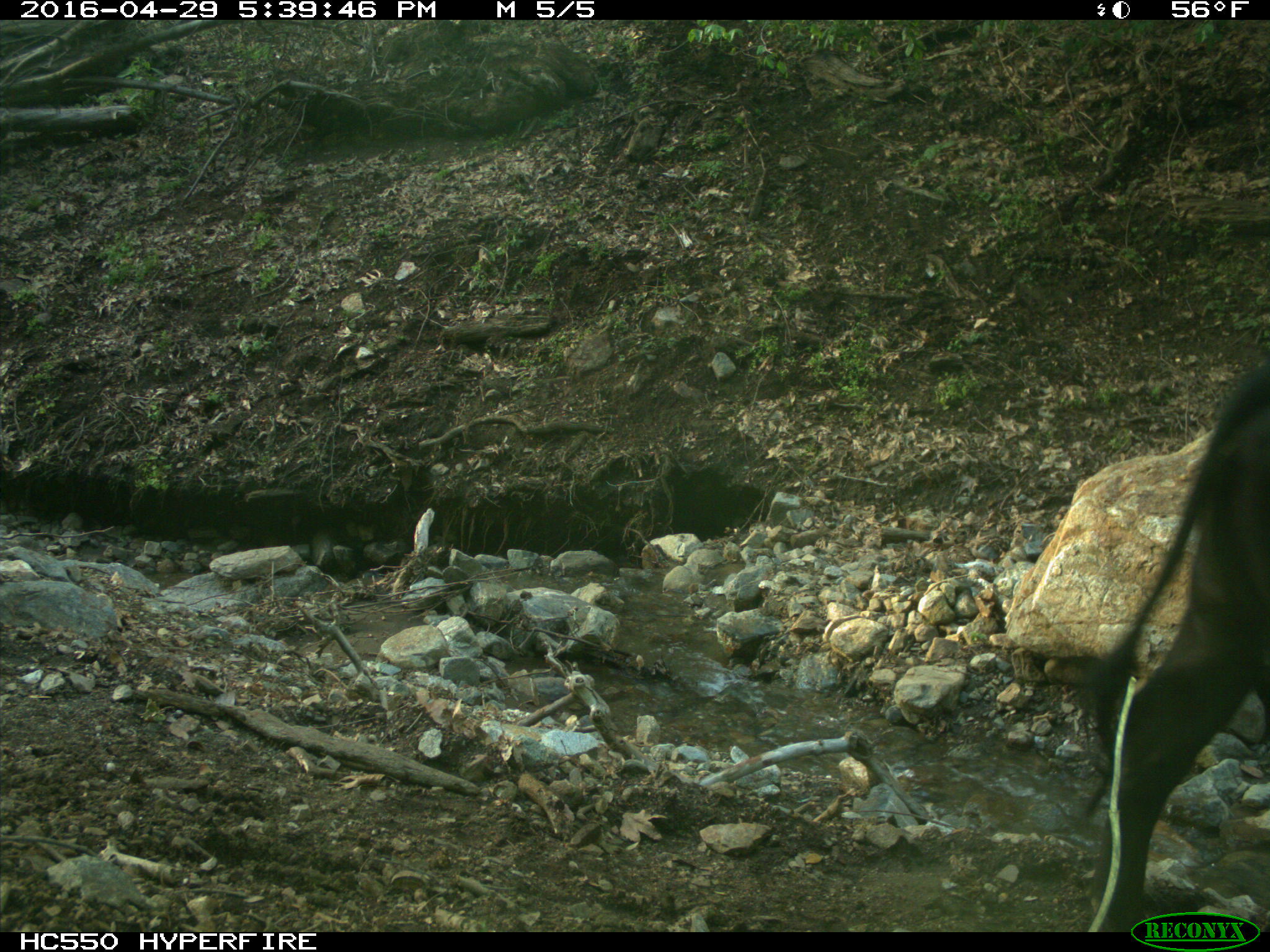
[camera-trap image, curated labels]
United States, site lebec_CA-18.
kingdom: Animalia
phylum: Chordata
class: Mammalia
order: Artiodactyla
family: Bovidae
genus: Bos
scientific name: Bos taurus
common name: domestic cow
Bos taurus (domestic cow).